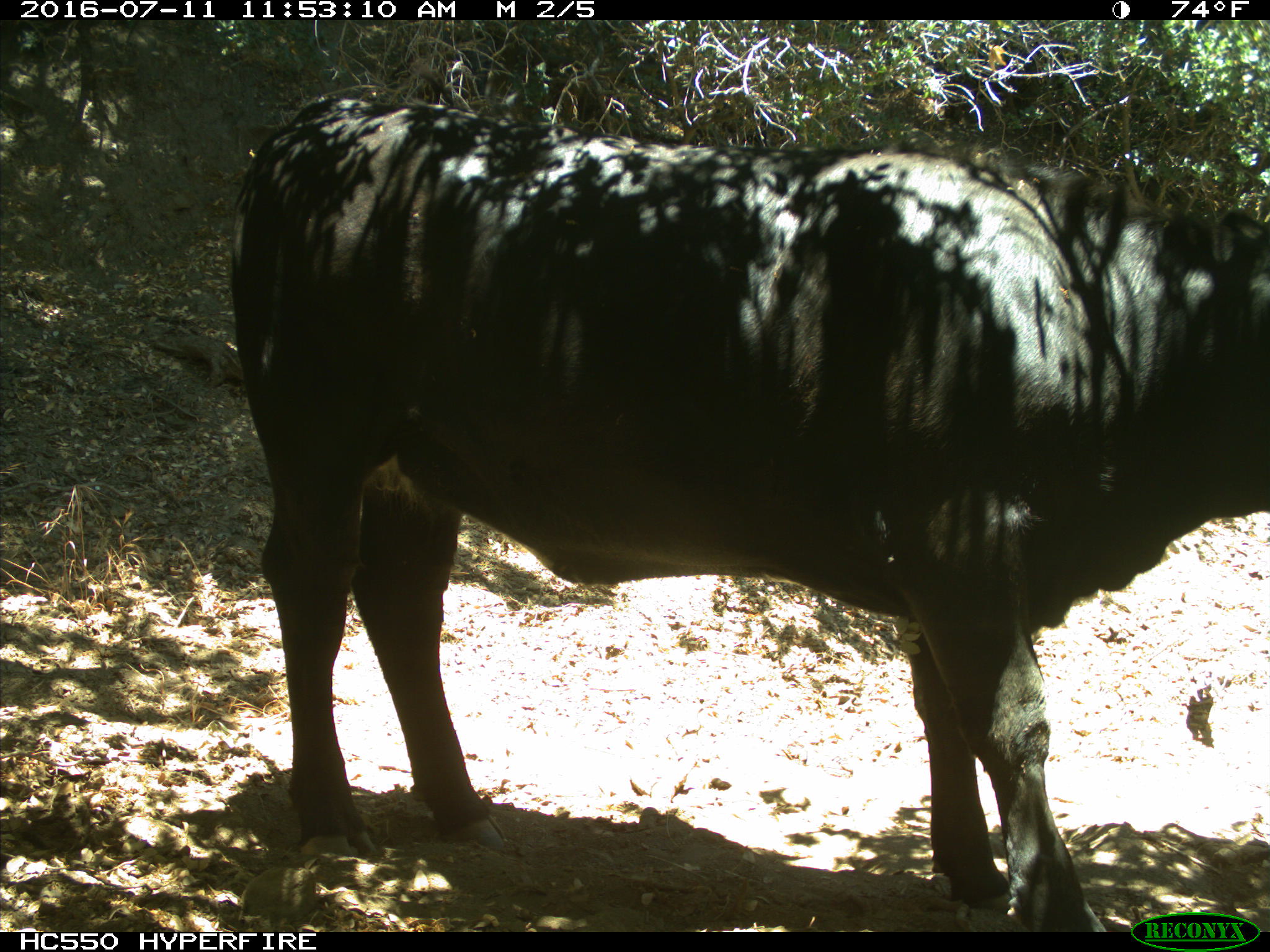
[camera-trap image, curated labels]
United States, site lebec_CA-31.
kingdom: Animalia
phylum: Chordata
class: Mammalia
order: Artiodactyla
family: Bovidae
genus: Bos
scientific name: Bos taurus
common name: domestic cow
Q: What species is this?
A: Bos taurus (domestic cow).